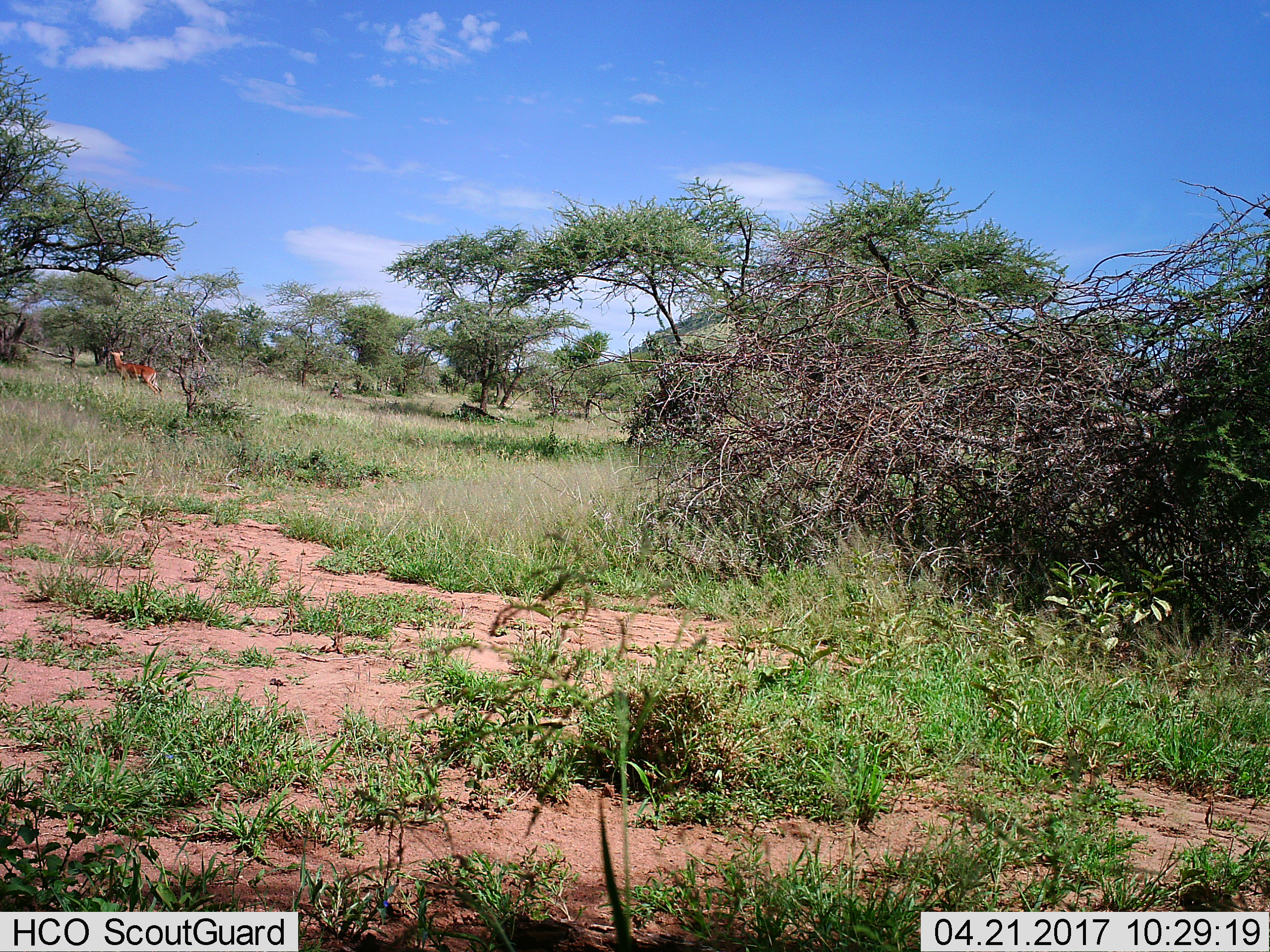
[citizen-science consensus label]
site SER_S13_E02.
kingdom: Animalia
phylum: Chordata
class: Mammalia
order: Artiodactyla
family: Bovidae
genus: Aepyceros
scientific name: Aepyceros melampus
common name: impala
Impala (Aepyceros melampus), count 1. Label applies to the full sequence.